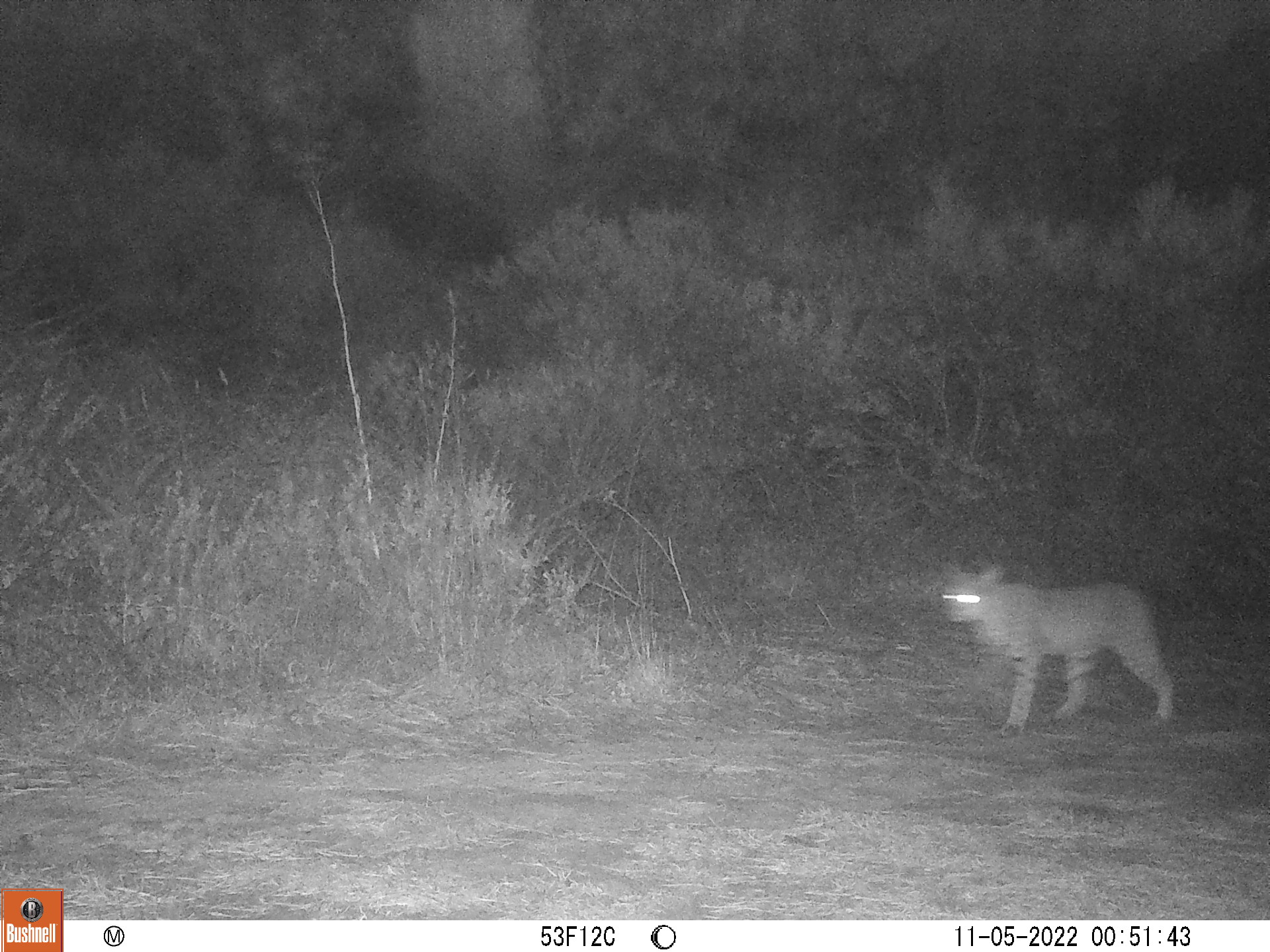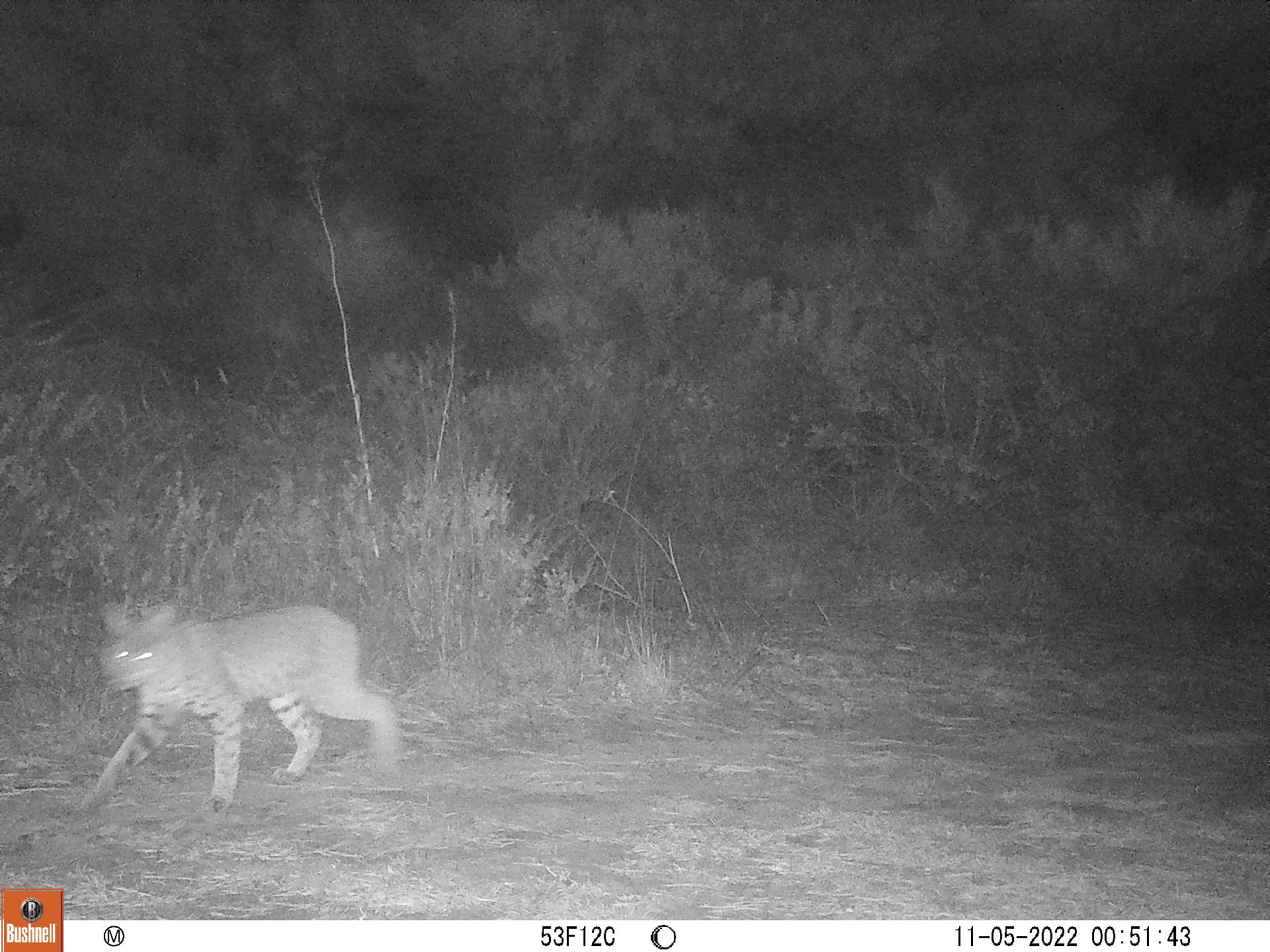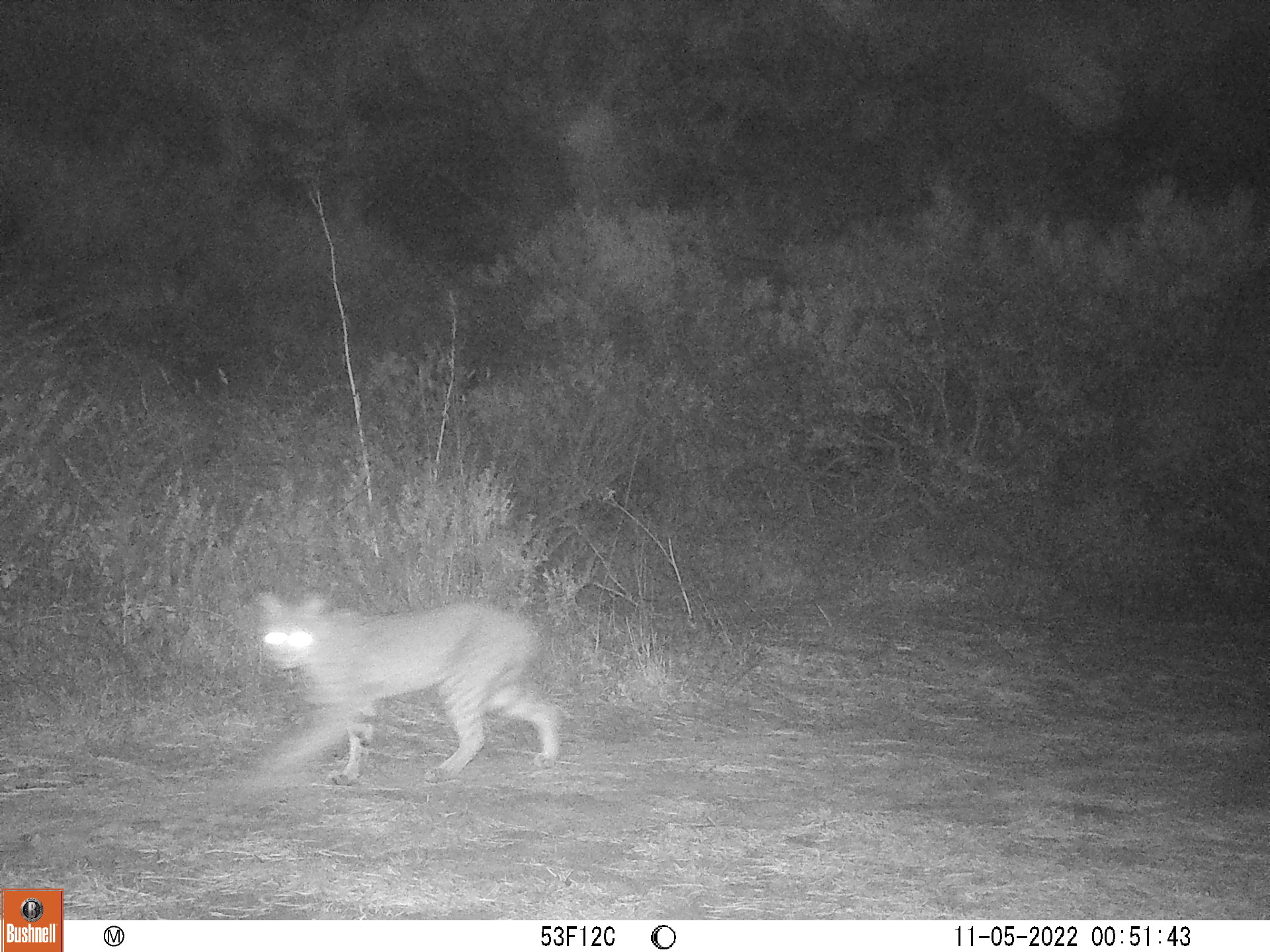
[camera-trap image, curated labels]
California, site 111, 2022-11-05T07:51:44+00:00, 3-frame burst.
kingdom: Animalia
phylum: Chordata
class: Mammalia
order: Carnivora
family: Felidae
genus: Lynx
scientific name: Lynx rufus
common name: bobcat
Bobcat (Lynx rufus).